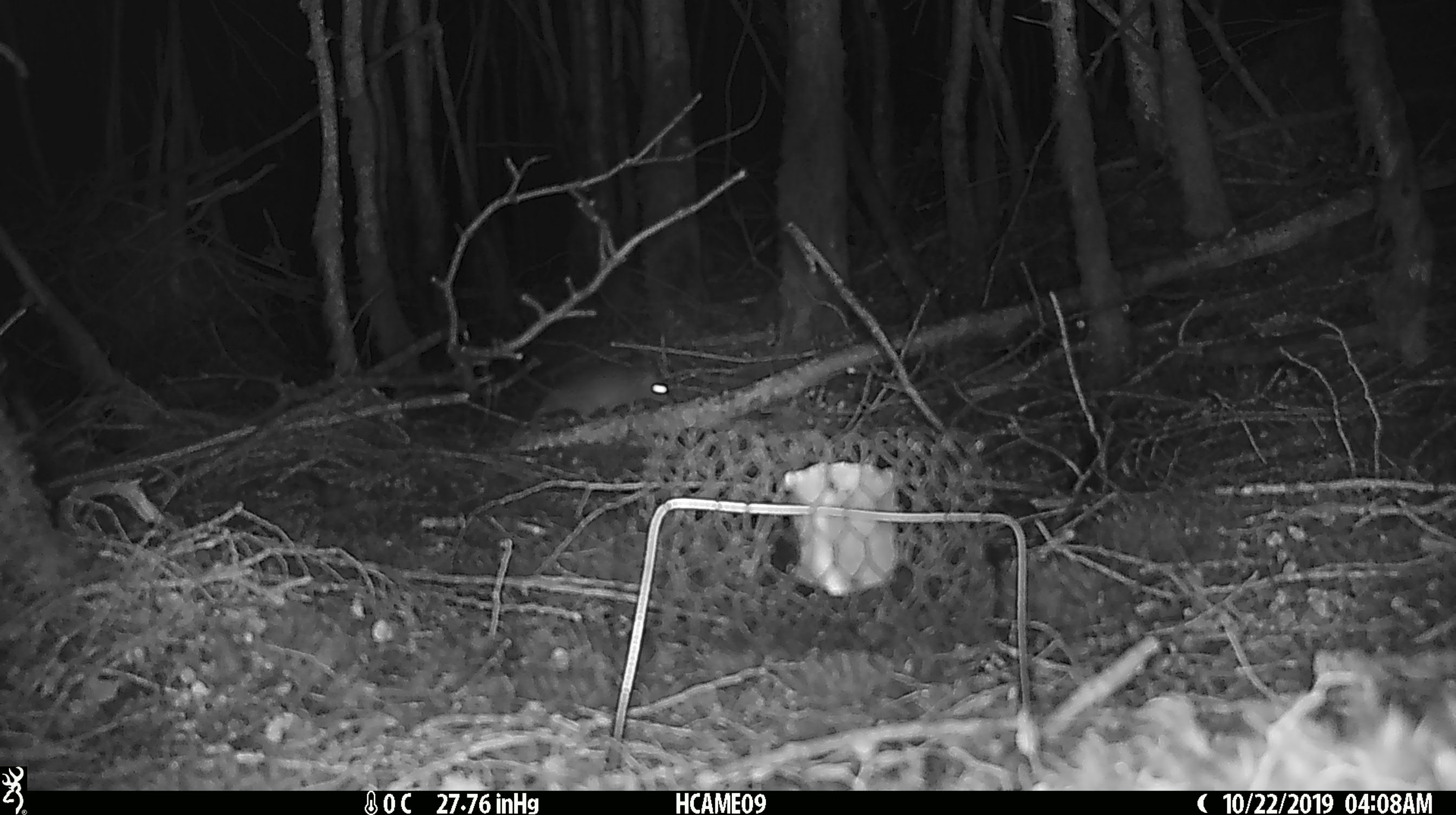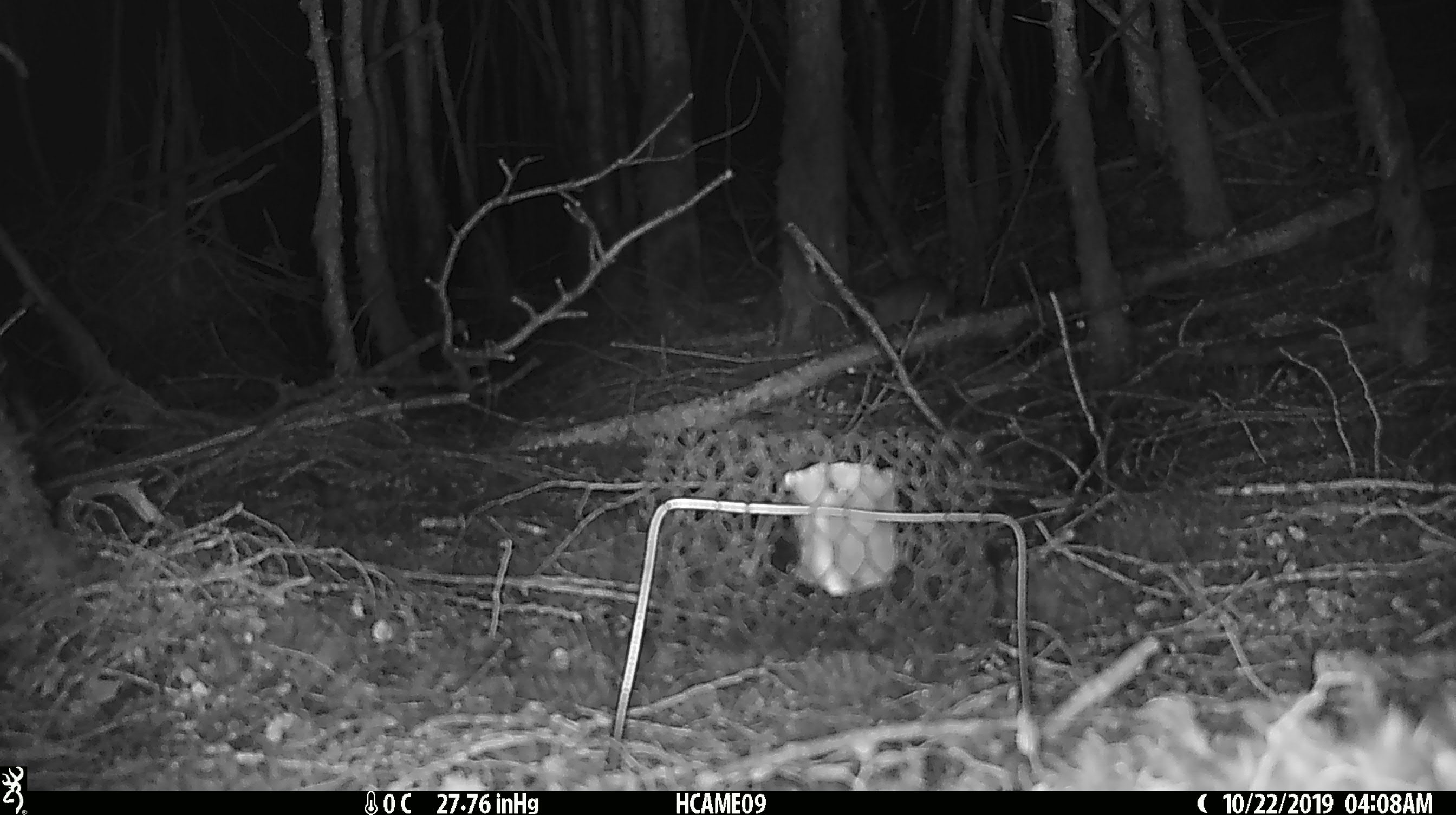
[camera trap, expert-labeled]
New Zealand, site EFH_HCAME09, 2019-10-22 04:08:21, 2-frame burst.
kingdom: Animalia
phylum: Chordata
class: Mammalia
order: Rodentia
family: Muridae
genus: Rattus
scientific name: Rattus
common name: rat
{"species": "rat (Rattus)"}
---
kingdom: Animalia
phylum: Chordata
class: Mammalia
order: Rodentia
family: Muridae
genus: Mus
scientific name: Mus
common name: mouse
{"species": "mouse (Mus)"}